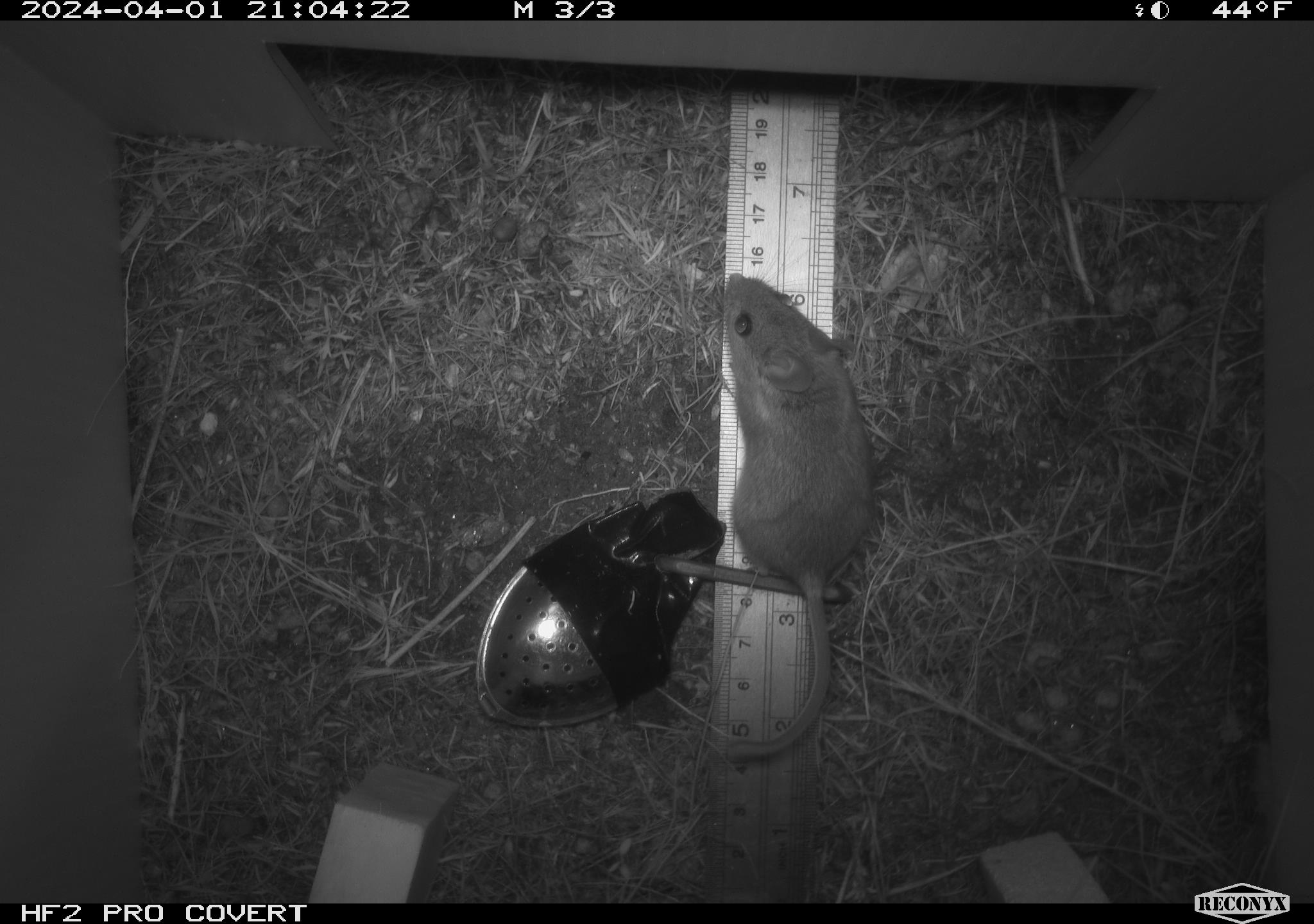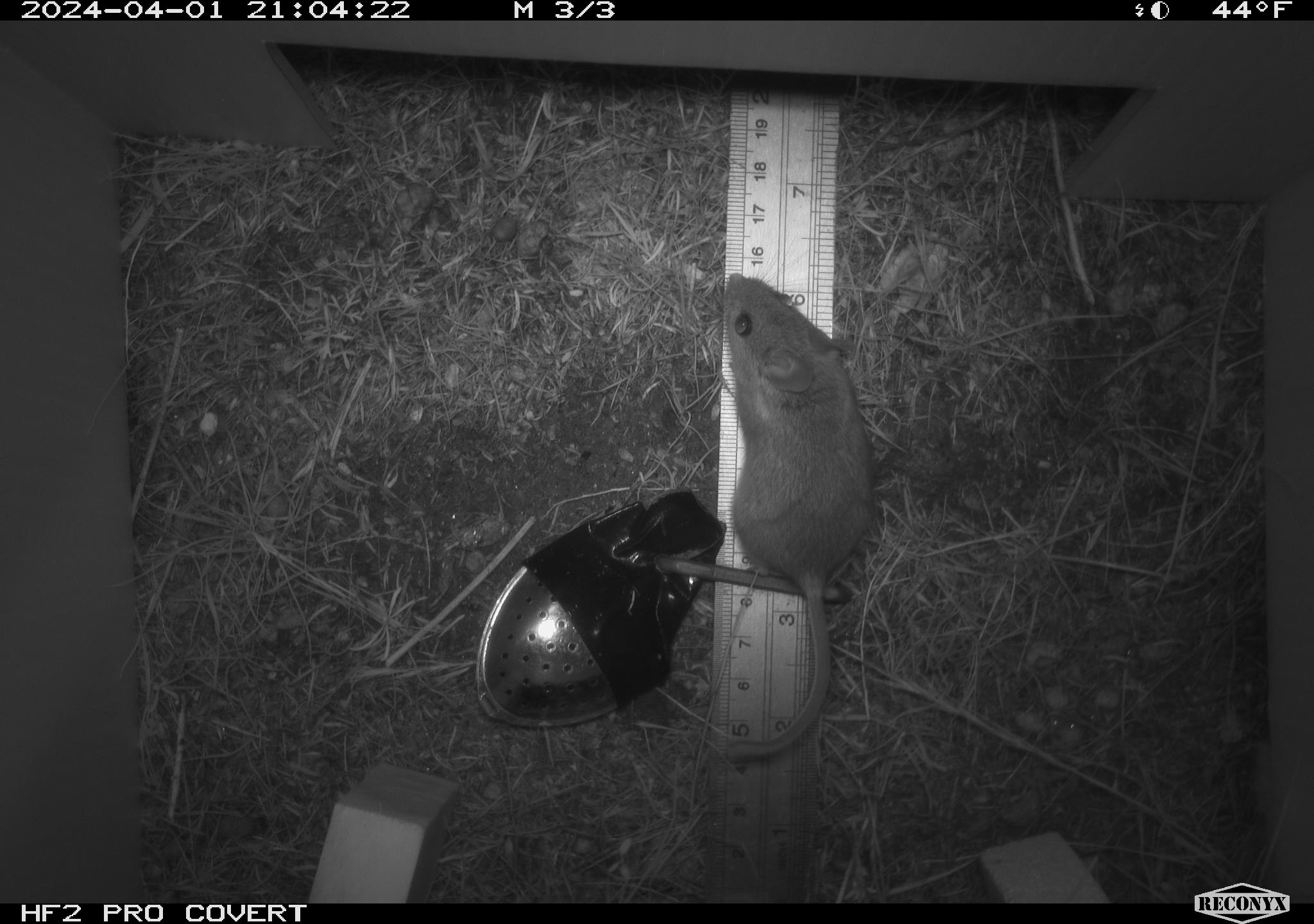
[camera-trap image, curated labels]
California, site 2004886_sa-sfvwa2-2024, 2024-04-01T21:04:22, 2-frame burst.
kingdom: Animalia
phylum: Chordata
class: Mammalia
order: Rodentia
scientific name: Rodentia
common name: mouse species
Mouse species (Rodentia).